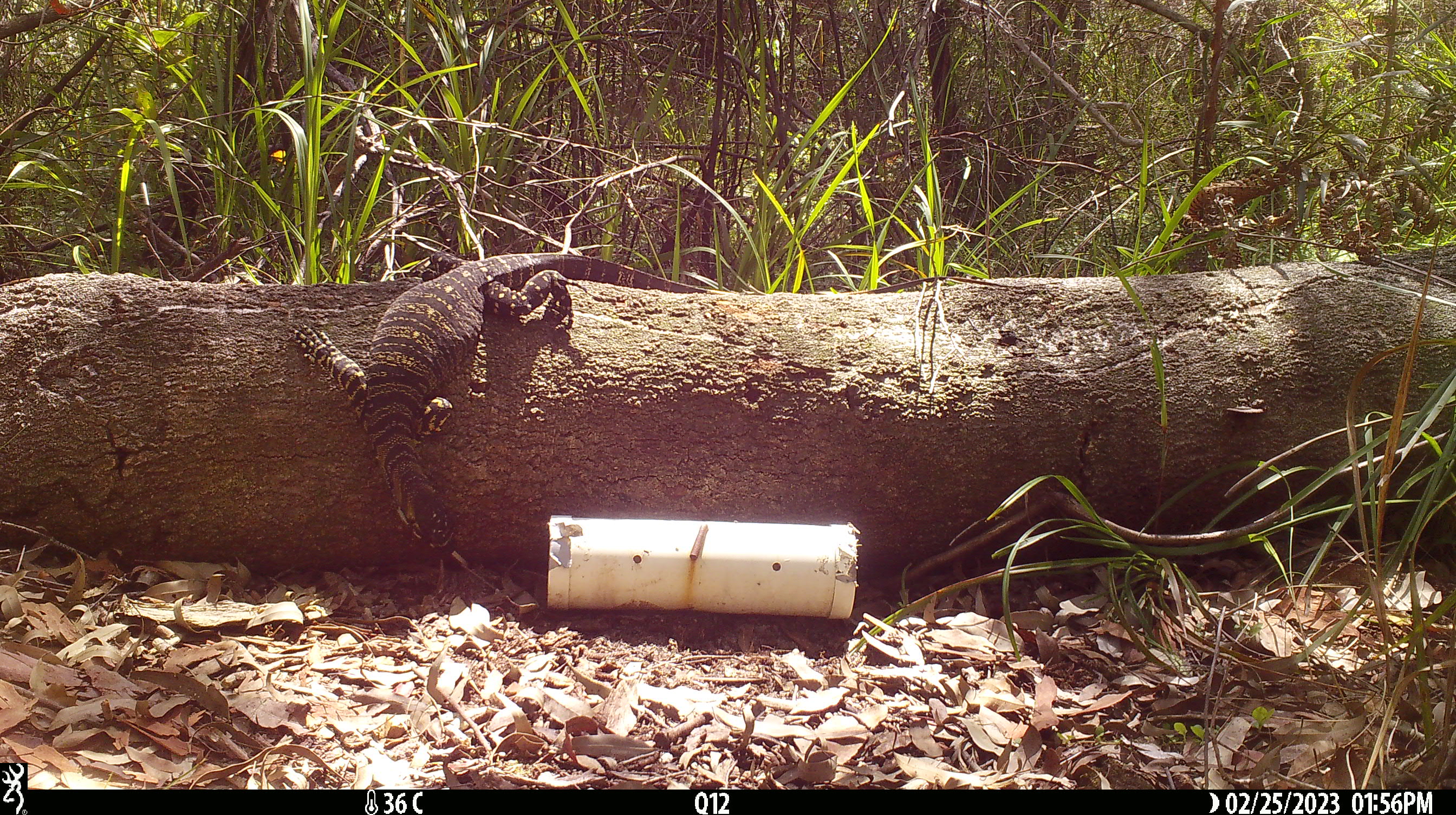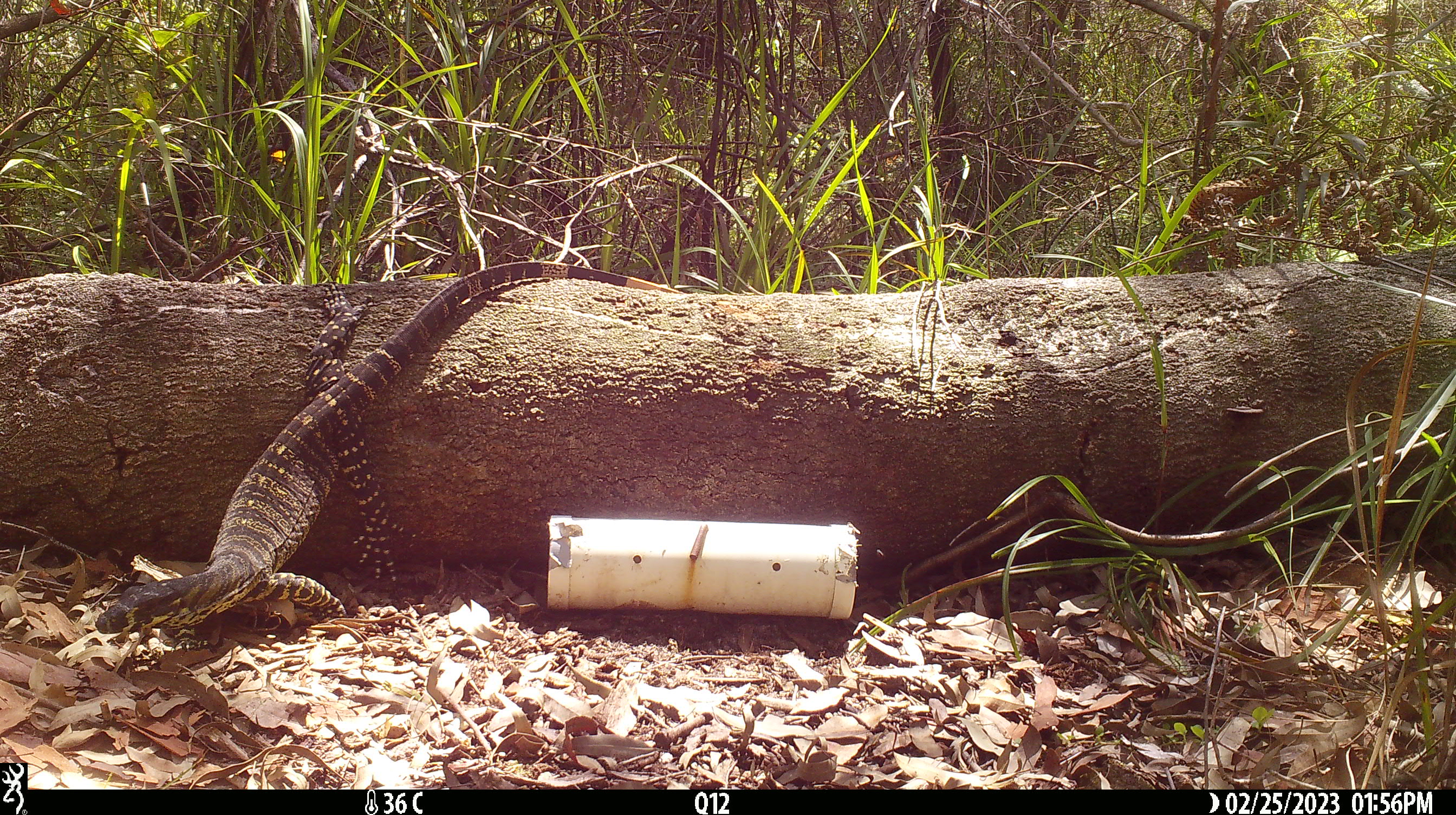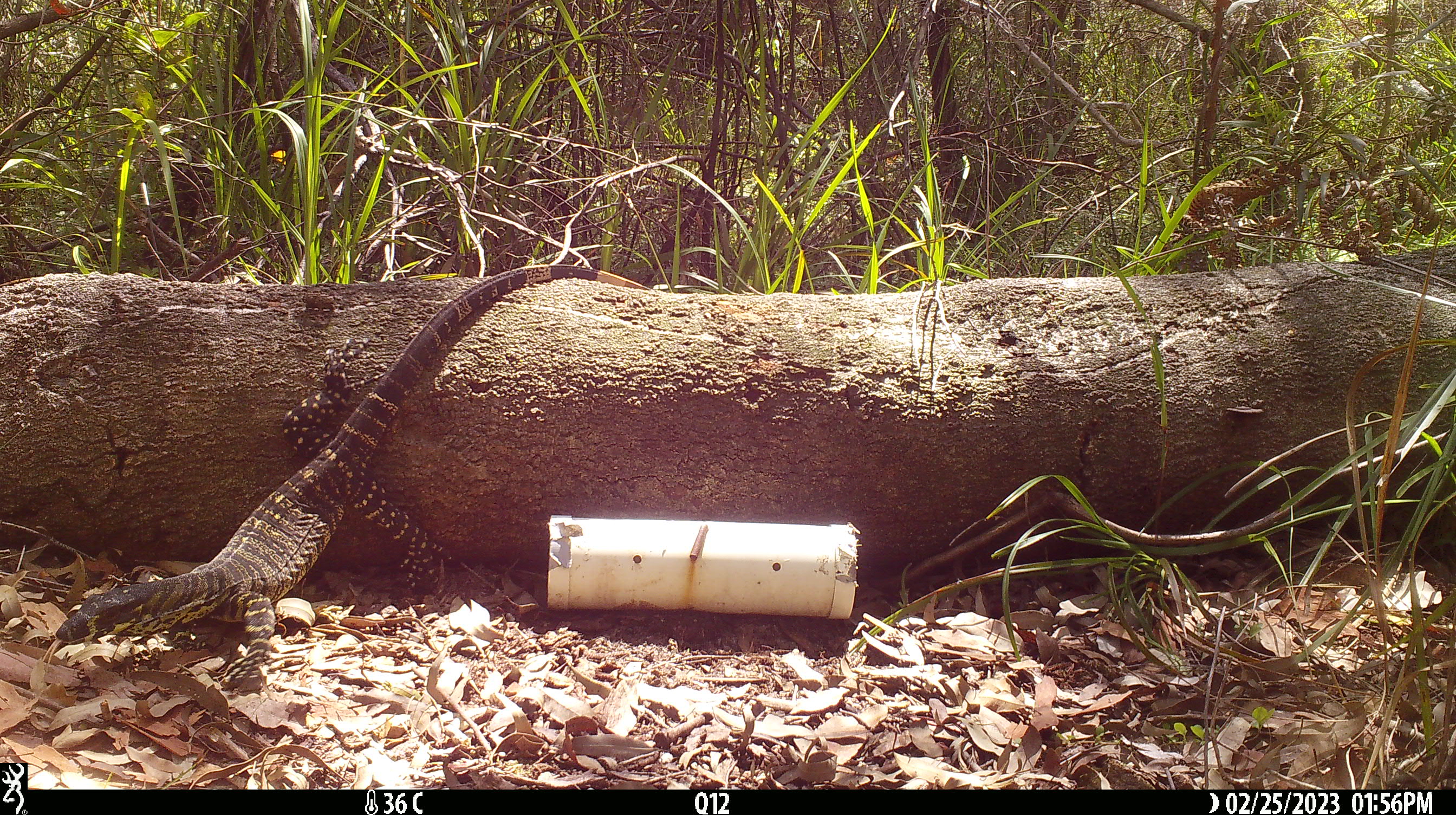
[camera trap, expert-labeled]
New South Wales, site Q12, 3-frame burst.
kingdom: Animalia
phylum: Chordata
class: Reptilia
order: Squamata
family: Varanidae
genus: Varanus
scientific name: Varanus varius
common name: lace monitor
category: goanna